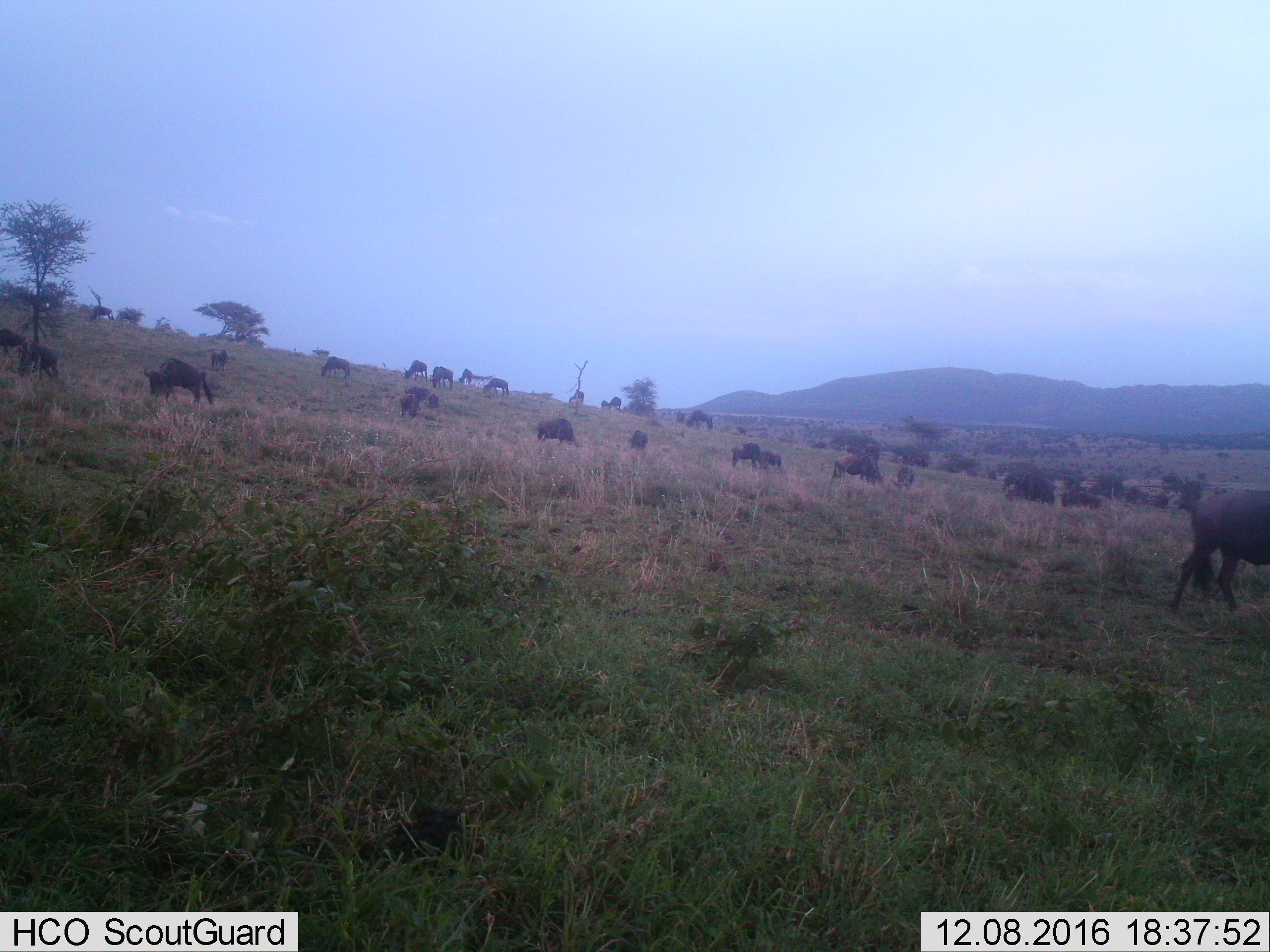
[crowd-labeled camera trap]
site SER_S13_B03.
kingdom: Animalia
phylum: Chordata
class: Mammalia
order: Artiodactyla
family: Bovidae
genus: Connochaetes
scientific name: Connochaetes taurinus taurinus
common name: blue wildebeest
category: wildebeestblue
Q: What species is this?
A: Wildebeestblue (blue wildebeest) (Connochaetes taurinus taurinus).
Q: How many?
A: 11-50.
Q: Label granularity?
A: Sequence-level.